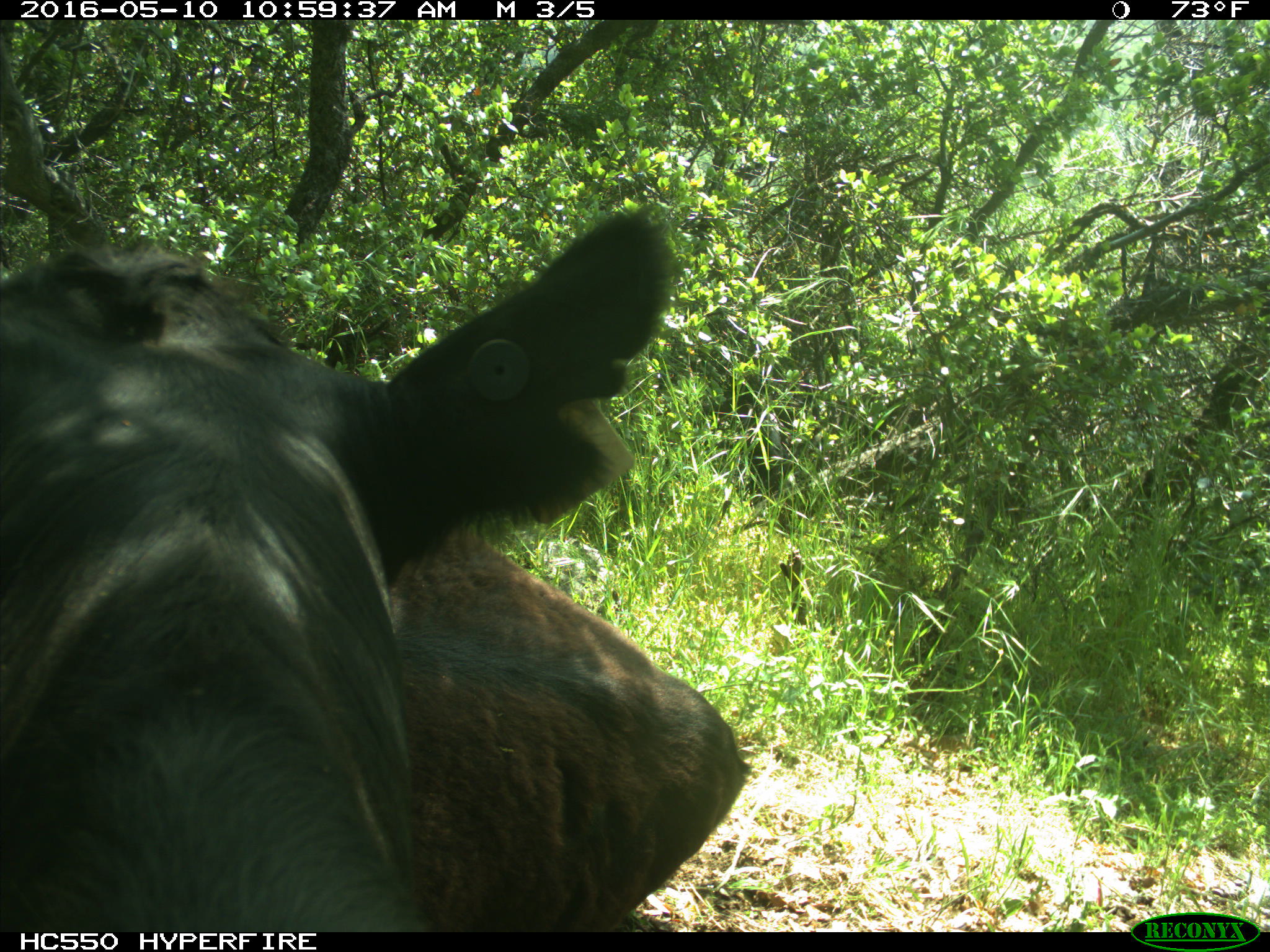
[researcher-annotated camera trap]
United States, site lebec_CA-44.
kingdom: Animalia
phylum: Chordata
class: Mammalia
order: Artiodactyla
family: Bovidae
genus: Bos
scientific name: Bos taurus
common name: domestic cow